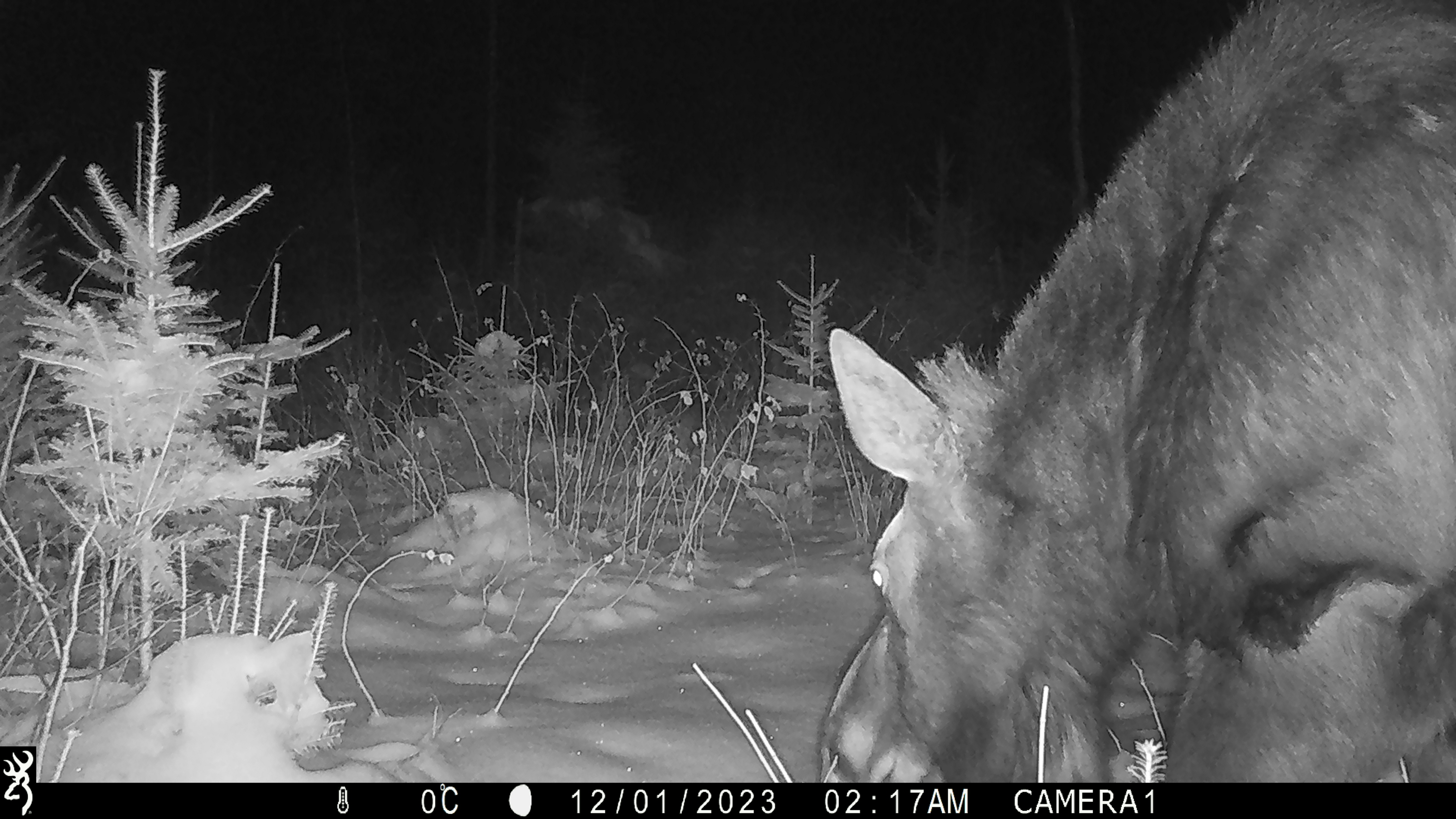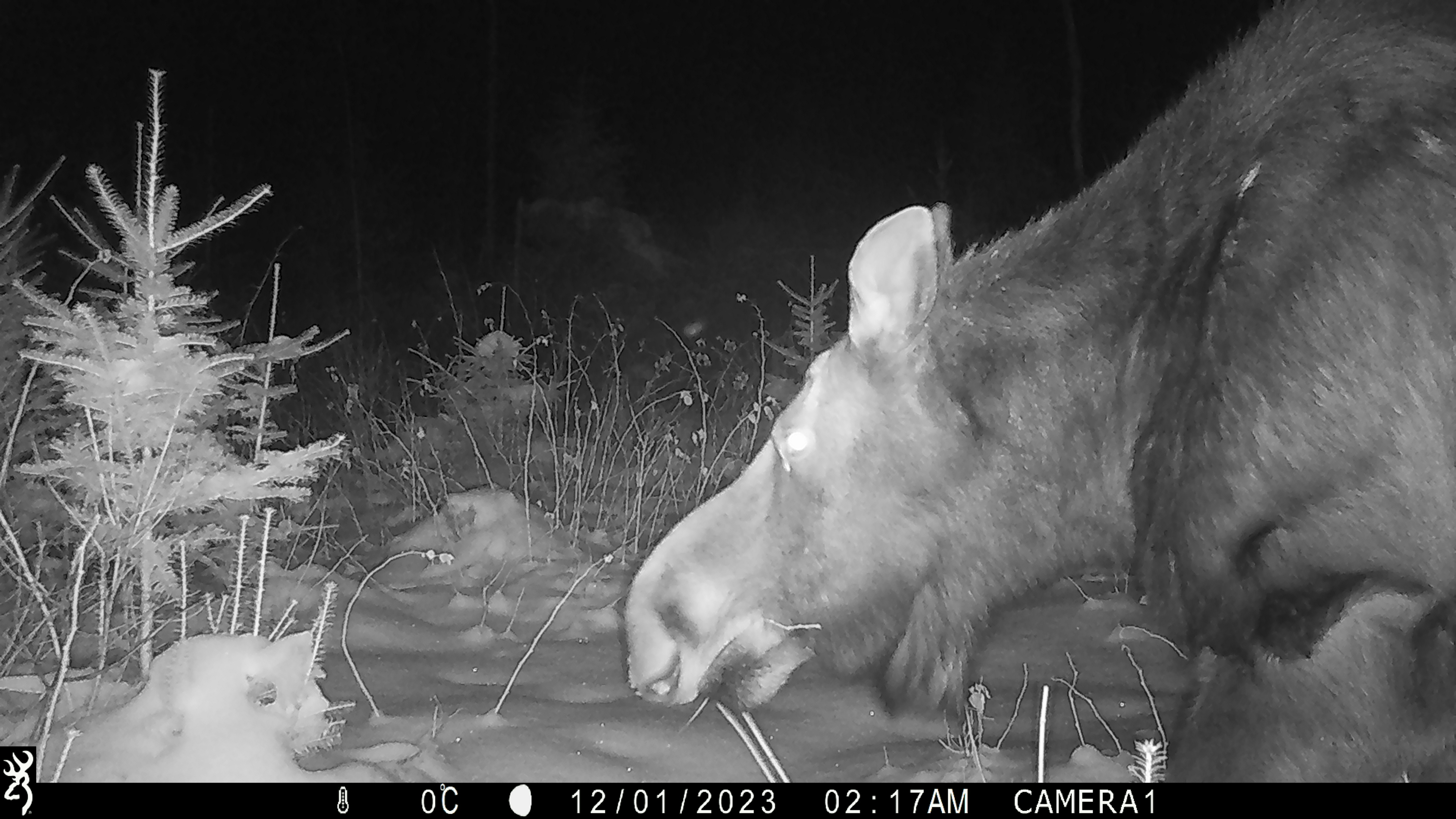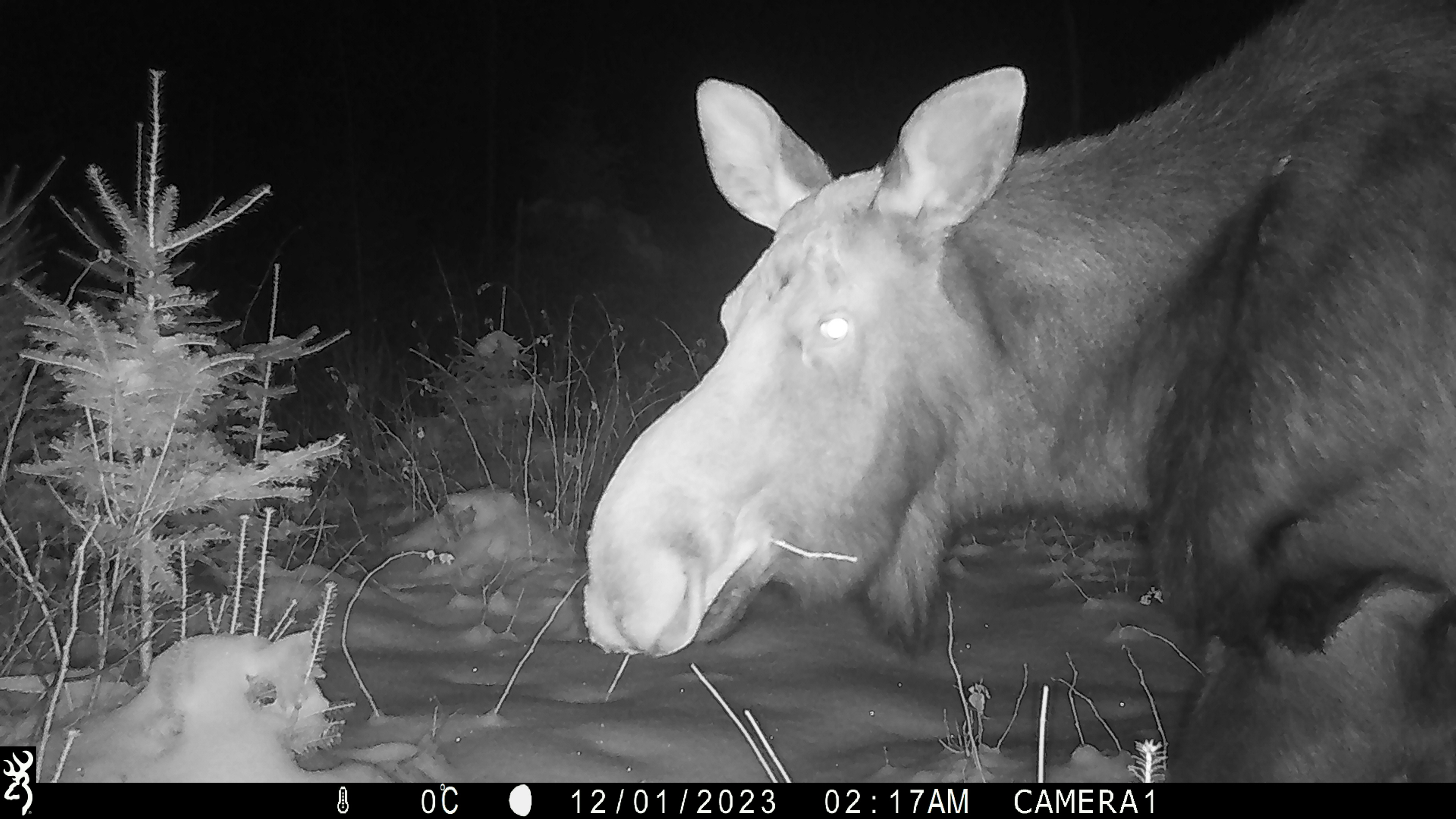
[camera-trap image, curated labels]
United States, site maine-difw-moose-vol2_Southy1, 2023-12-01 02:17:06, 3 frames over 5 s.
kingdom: Animalia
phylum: Chordata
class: Mammalia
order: Artiodactyla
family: Cervidae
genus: Alces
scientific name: Alces alces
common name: moose